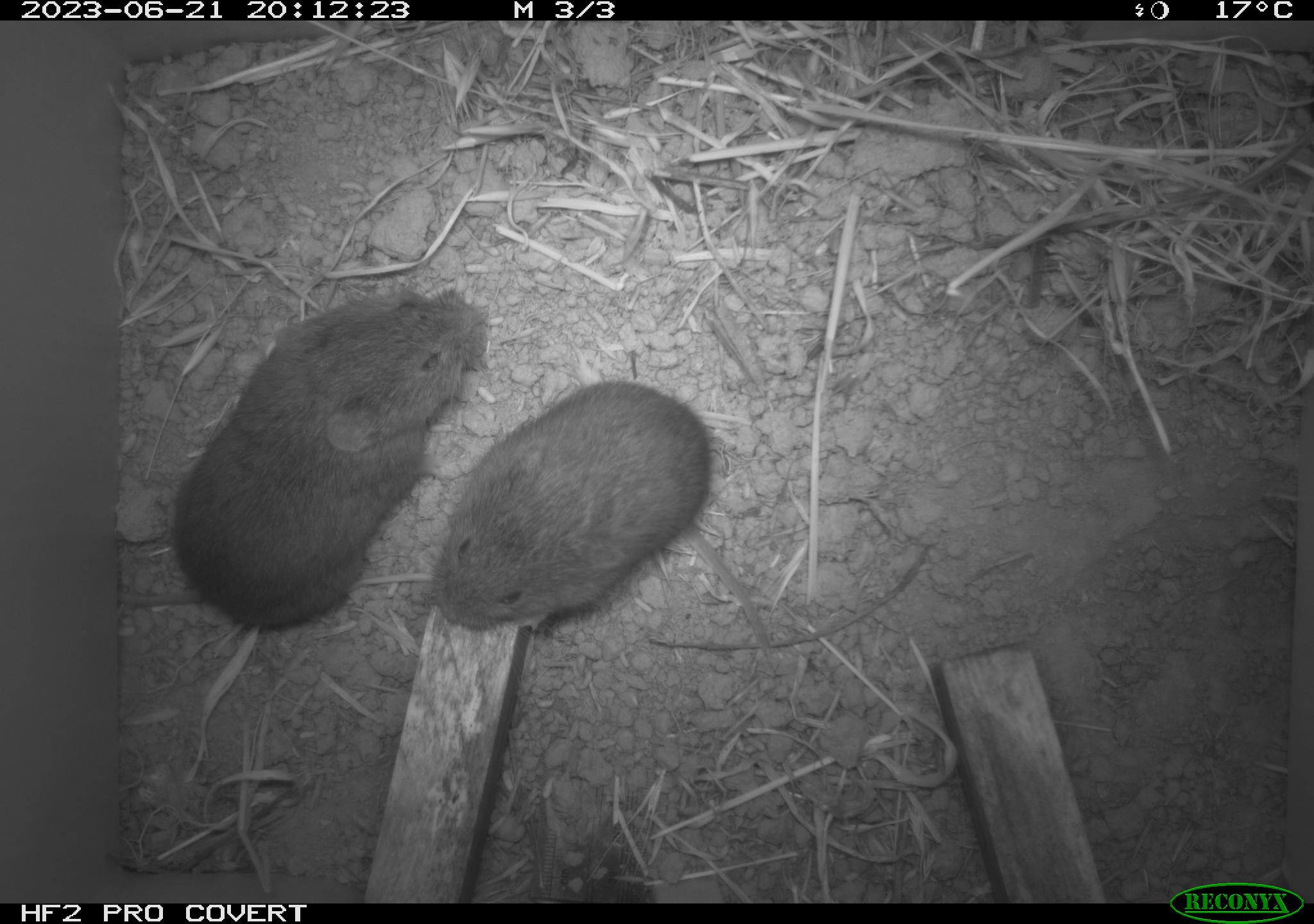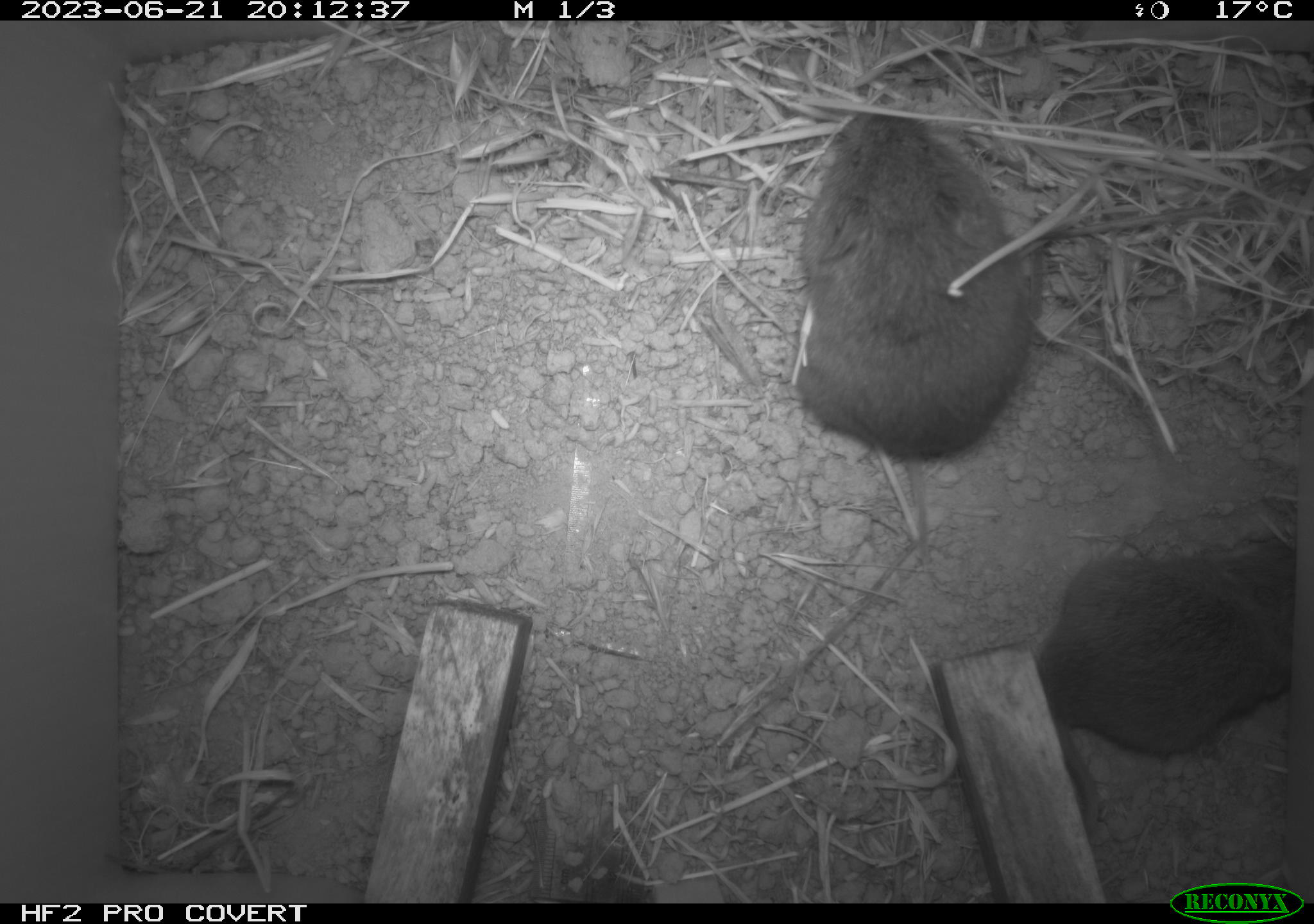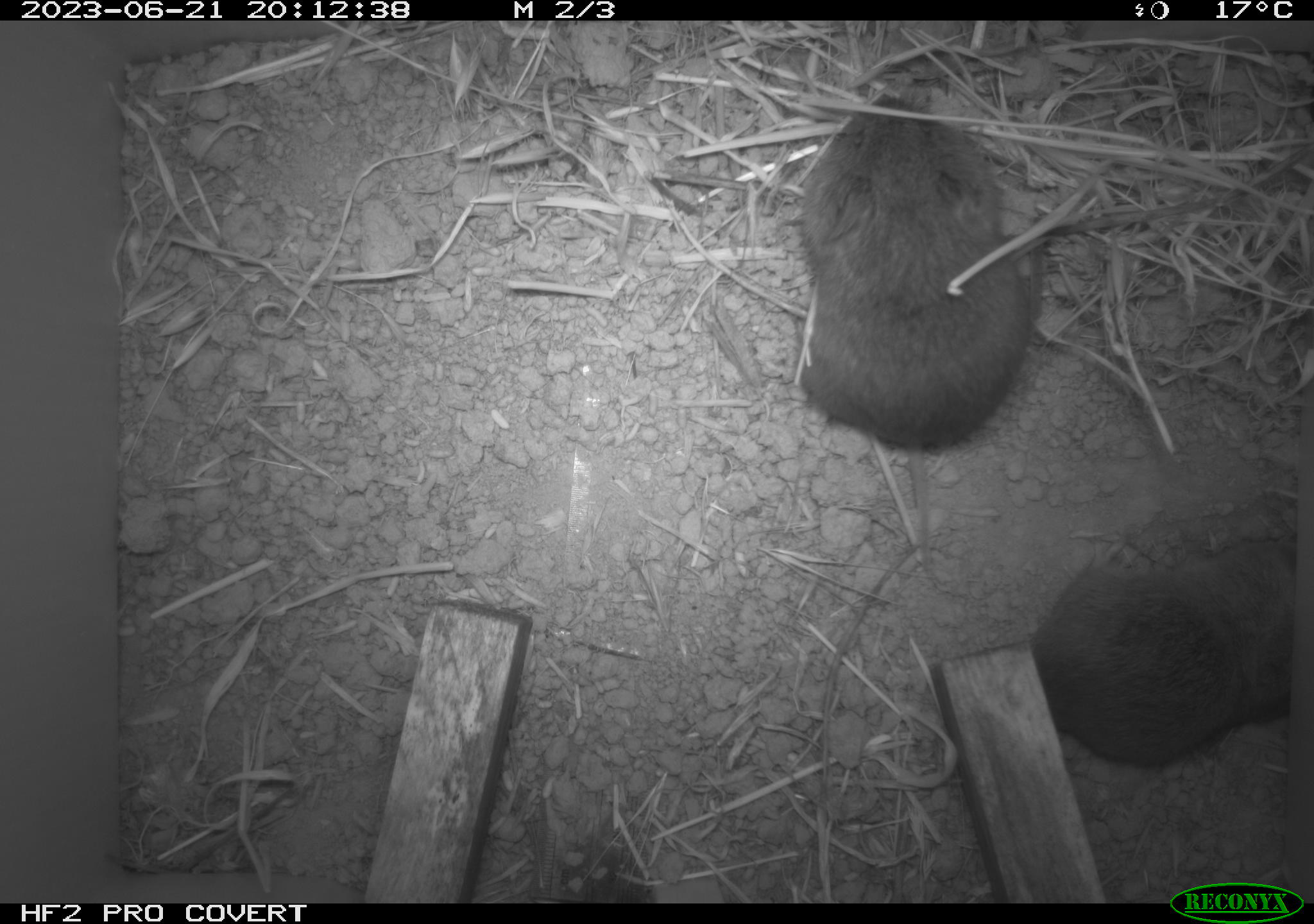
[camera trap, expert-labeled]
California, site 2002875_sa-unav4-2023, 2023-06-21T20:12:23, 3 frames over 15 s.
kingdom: Animalia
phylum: Chordata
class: Mammalia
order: Rodentia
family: Cricetidae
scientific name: Arvicolinae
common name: voles, lemmings, and muskrats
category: arvicolinae subfamily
Arvicolinae subfamily (voles, lemmings, and muskrats) (Arvicolinae).